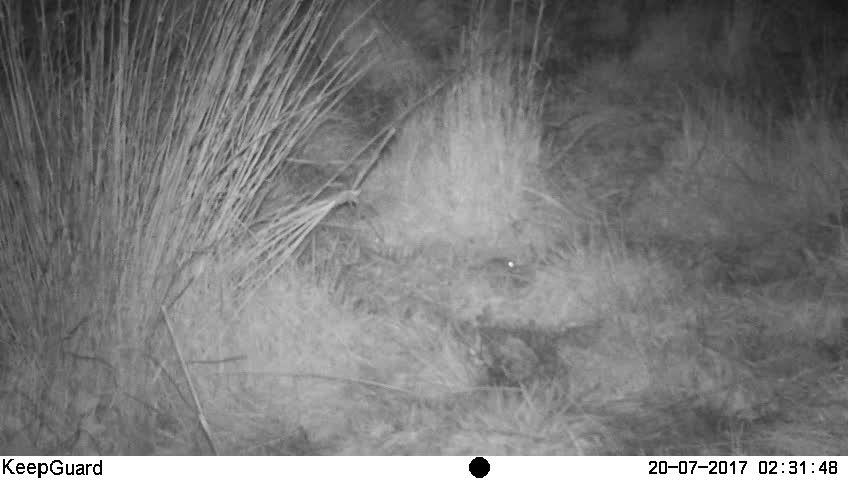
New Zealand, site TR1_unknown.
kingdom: Animalia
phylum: Chordata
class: Mammalia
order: Rodentia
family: Muridae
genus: Mus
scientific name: Mus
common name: mouse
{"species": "mouse (Mus)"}